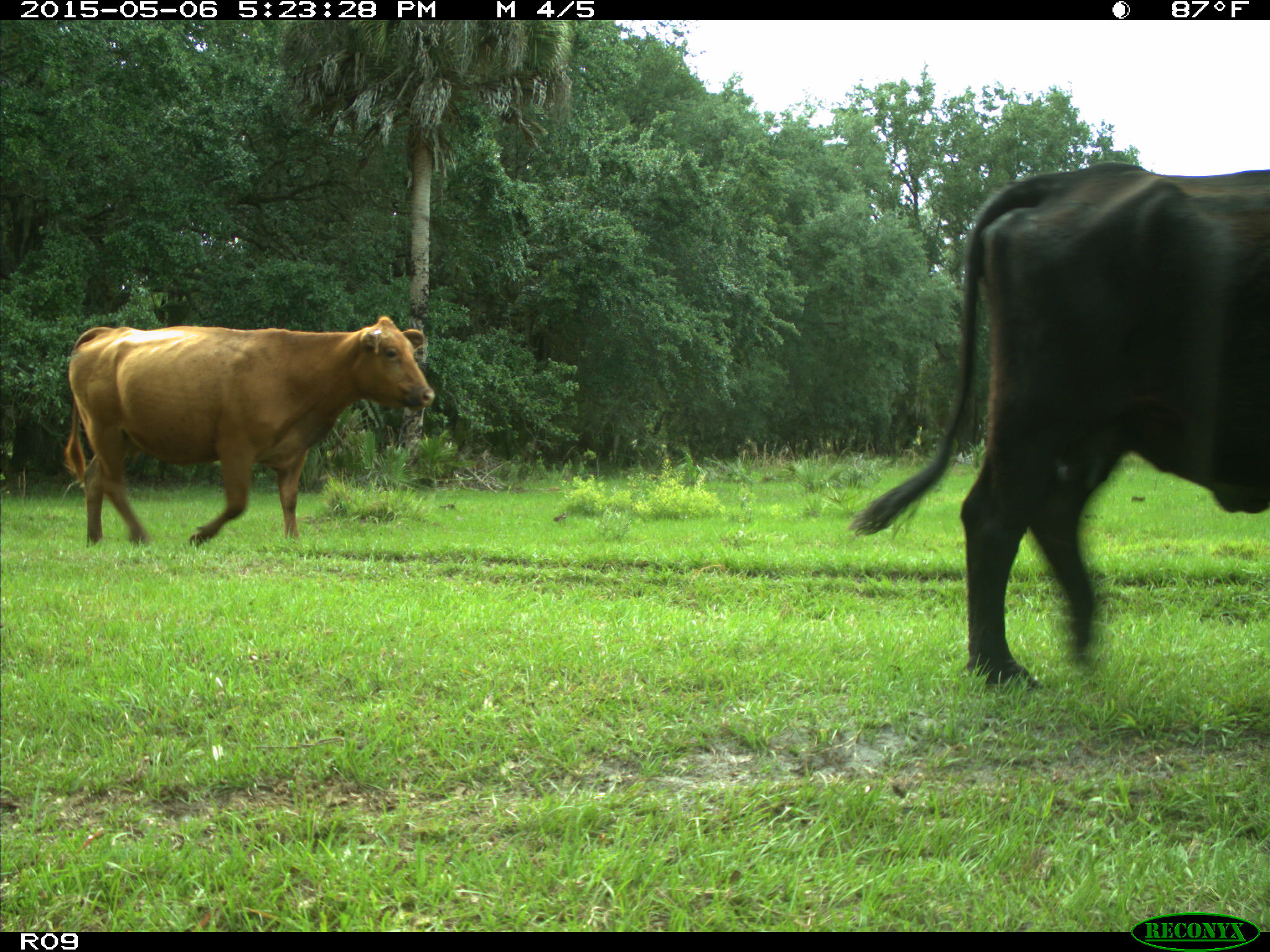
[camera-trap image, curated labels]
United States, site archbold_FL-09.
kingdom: Animalia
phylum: Chordata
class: Mammalia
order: Artiodactyla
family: Bovidae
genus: Bos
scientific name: Bos taurus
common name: domestic cow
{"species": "Bos taurus (domestic cow)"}